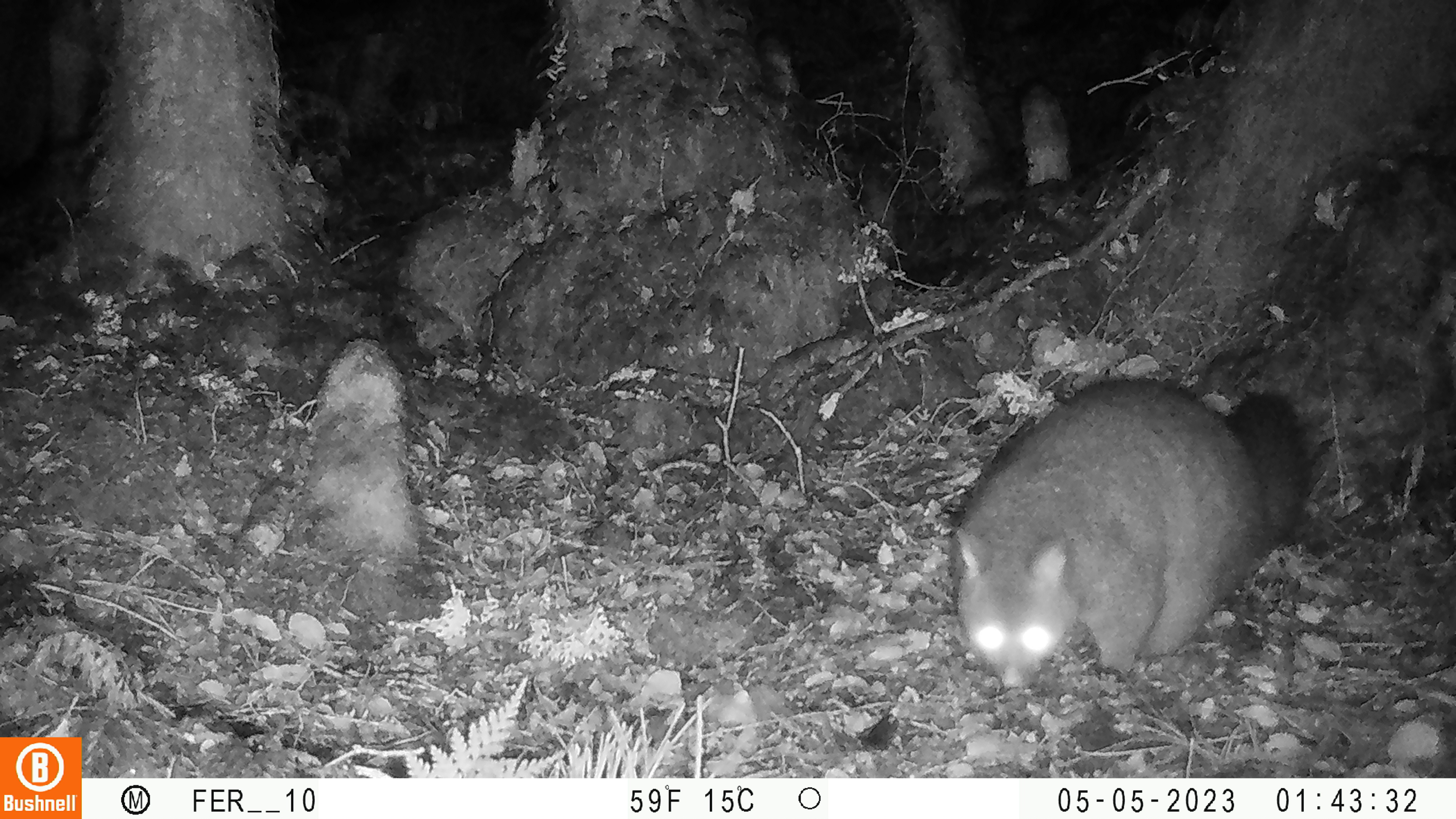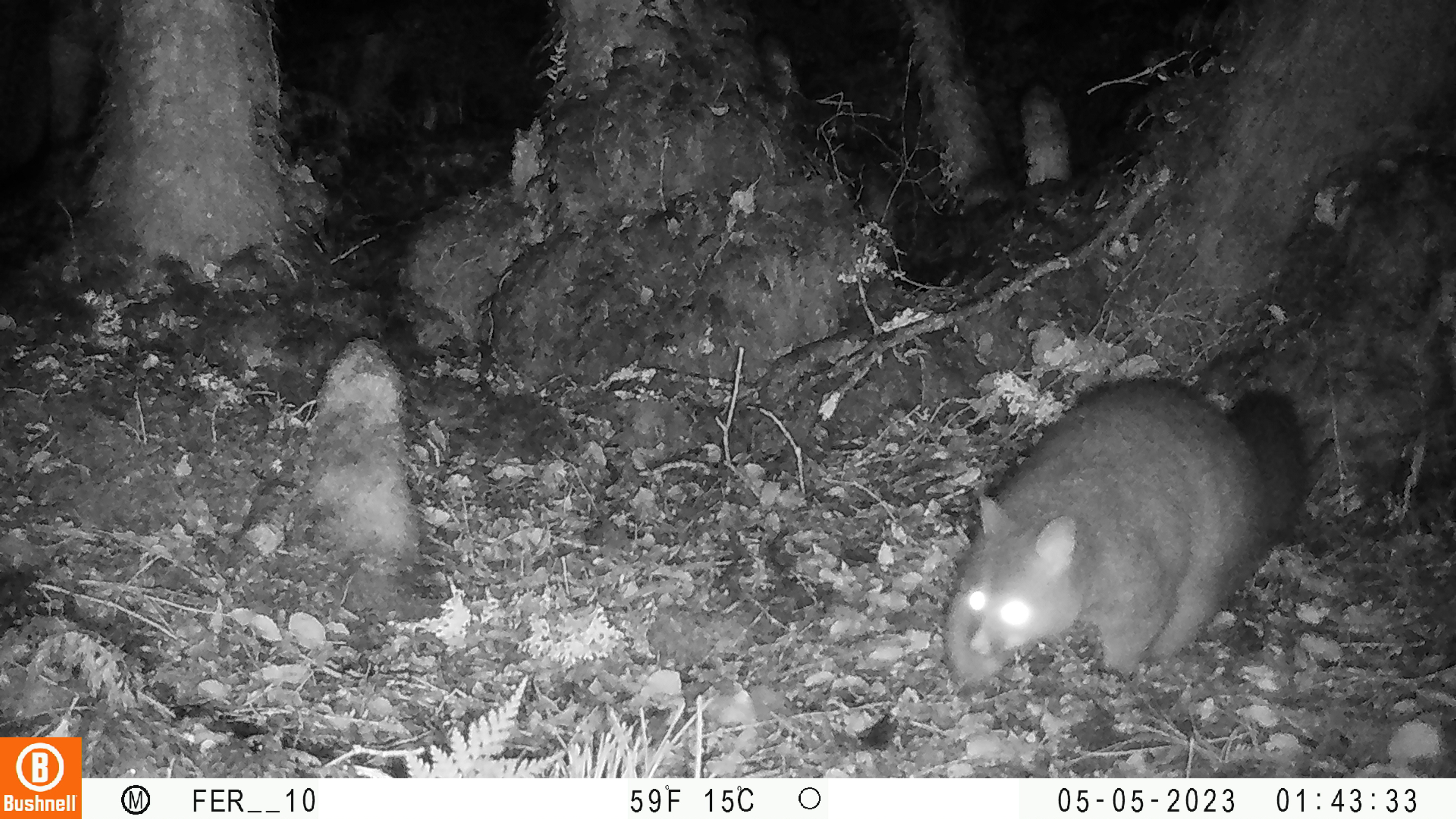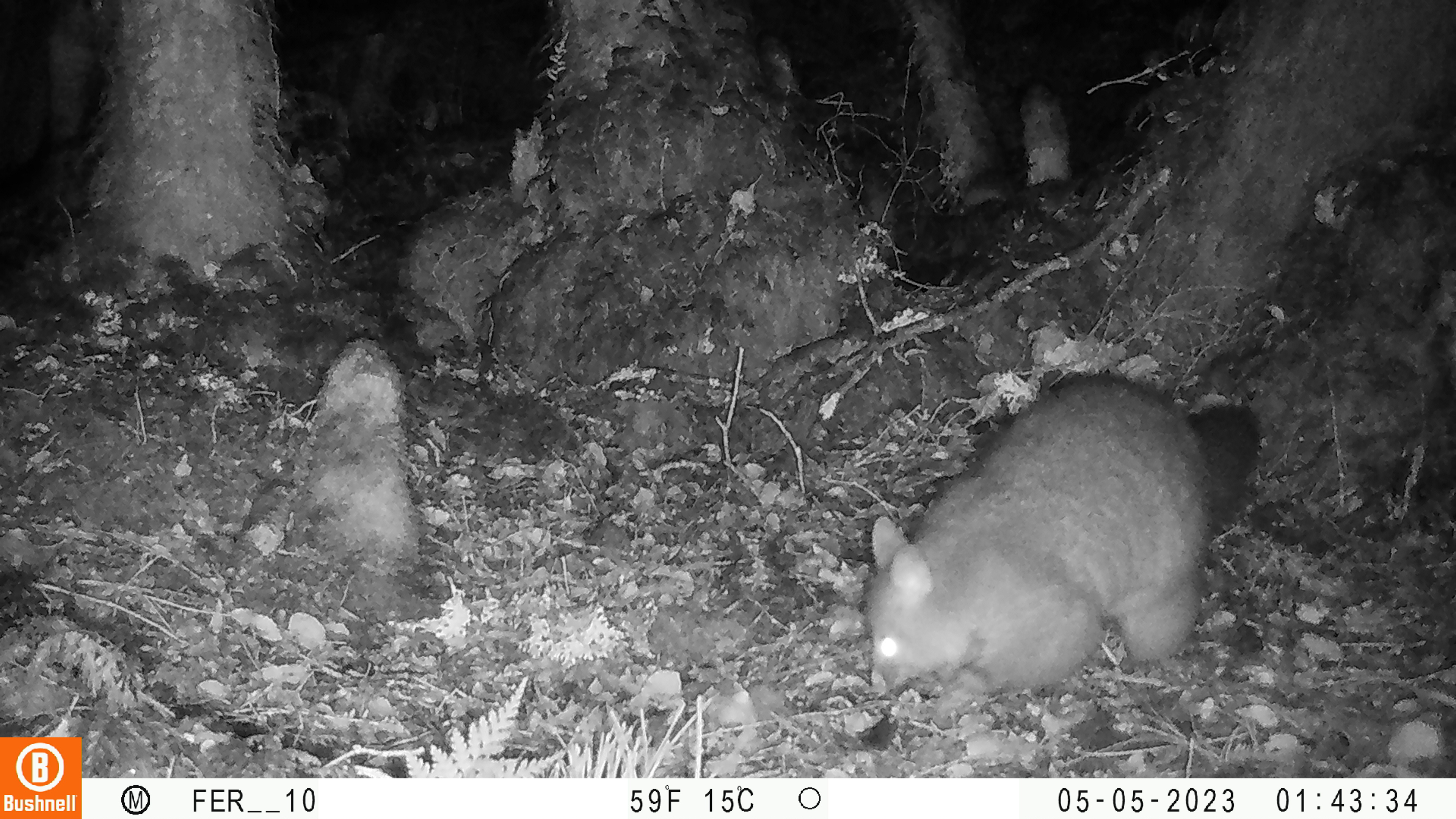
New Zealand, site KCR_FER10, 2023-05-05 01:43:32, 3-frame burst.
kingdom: Animalia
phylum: Chordata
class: Mammalia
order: Diprotodontia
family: Phalangeridae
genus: Trichosurus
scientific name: Trichosurus vulpecula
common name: common brushtail possum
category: possum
Possum (common brushtail possum) (Trichosurus vulpecula).